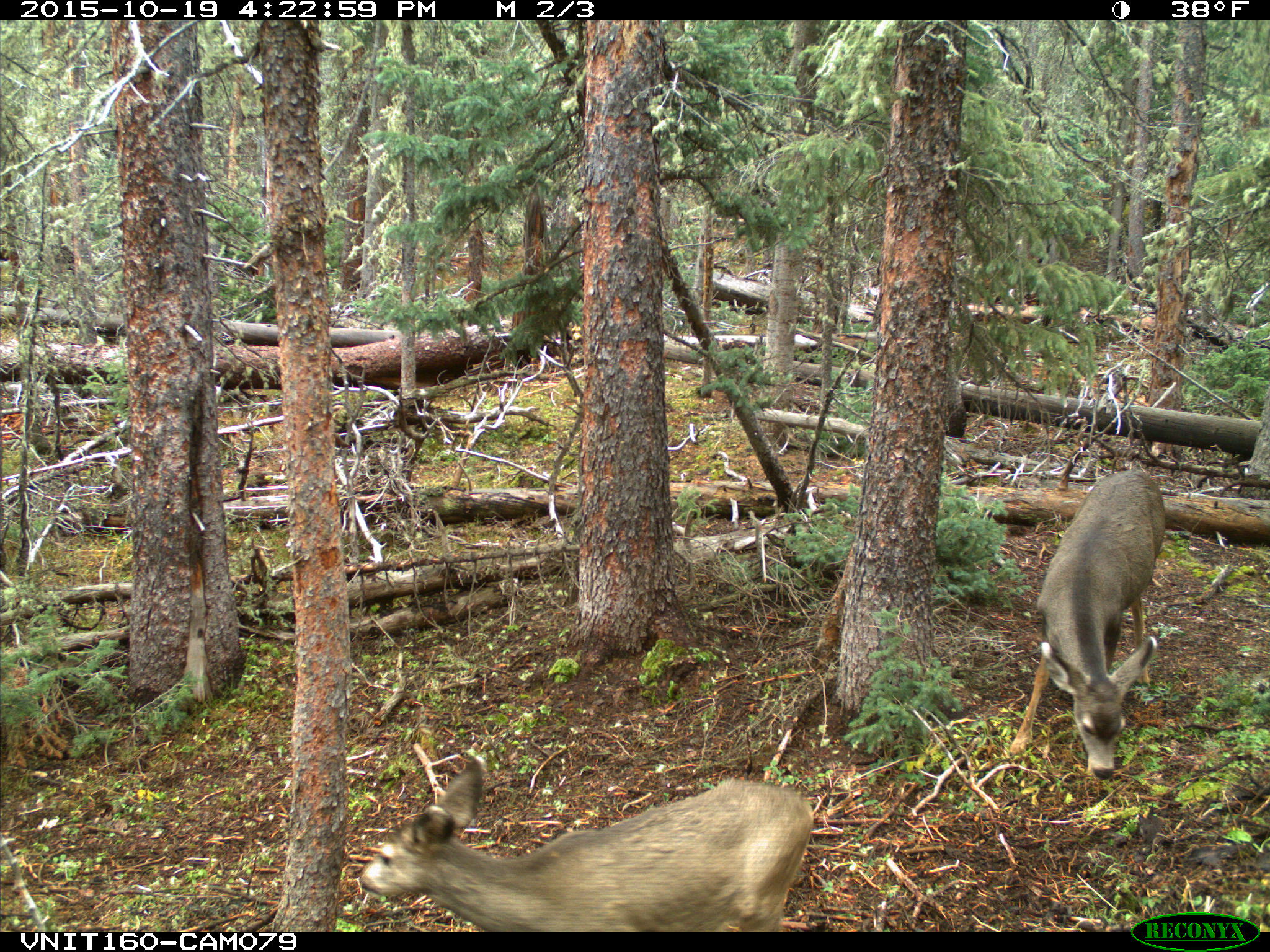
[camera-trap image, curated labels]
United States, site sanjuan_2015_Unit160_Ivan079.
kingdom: Animalia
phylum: Chordata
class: Mammalia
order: Artiodactyla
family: Cervidae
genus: Odocoileus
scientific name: Odocoileus hemionus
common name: mule deer